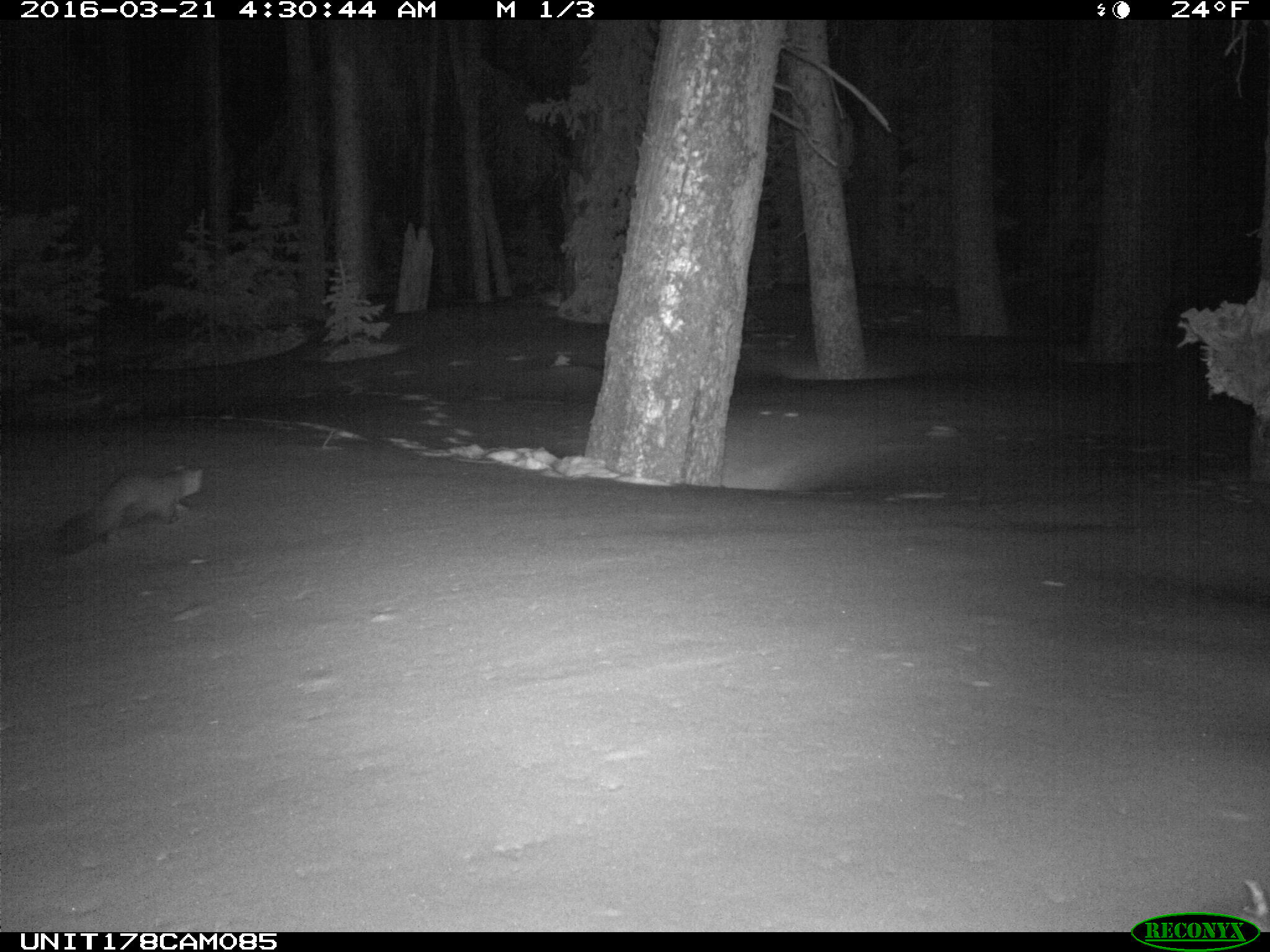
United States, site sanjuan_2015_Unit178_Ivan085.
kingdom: Animalia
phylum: Chordata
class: Mammalia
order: Carnivora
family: Mustelidae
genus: Martes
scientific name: Martes americana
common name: american marten